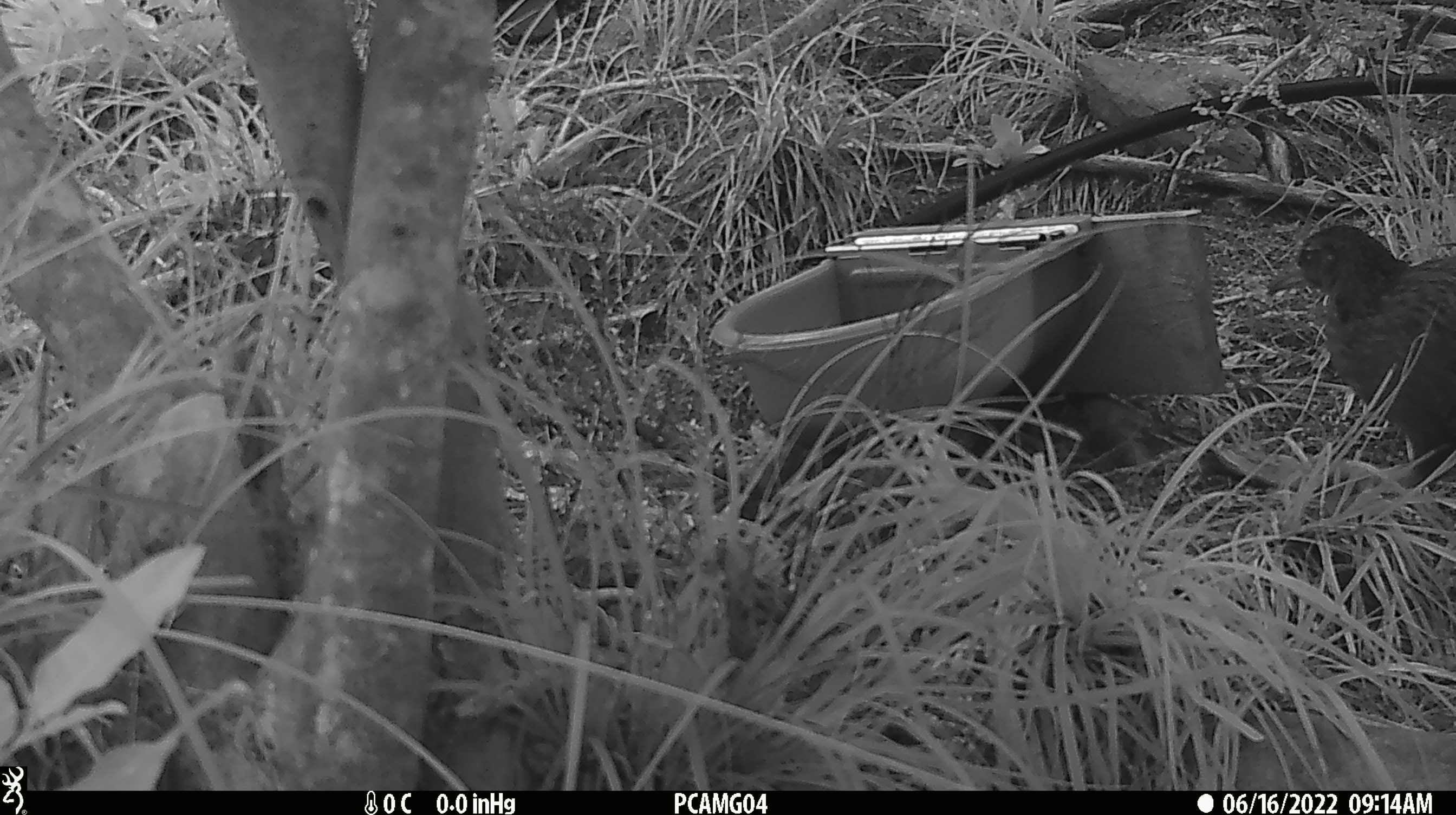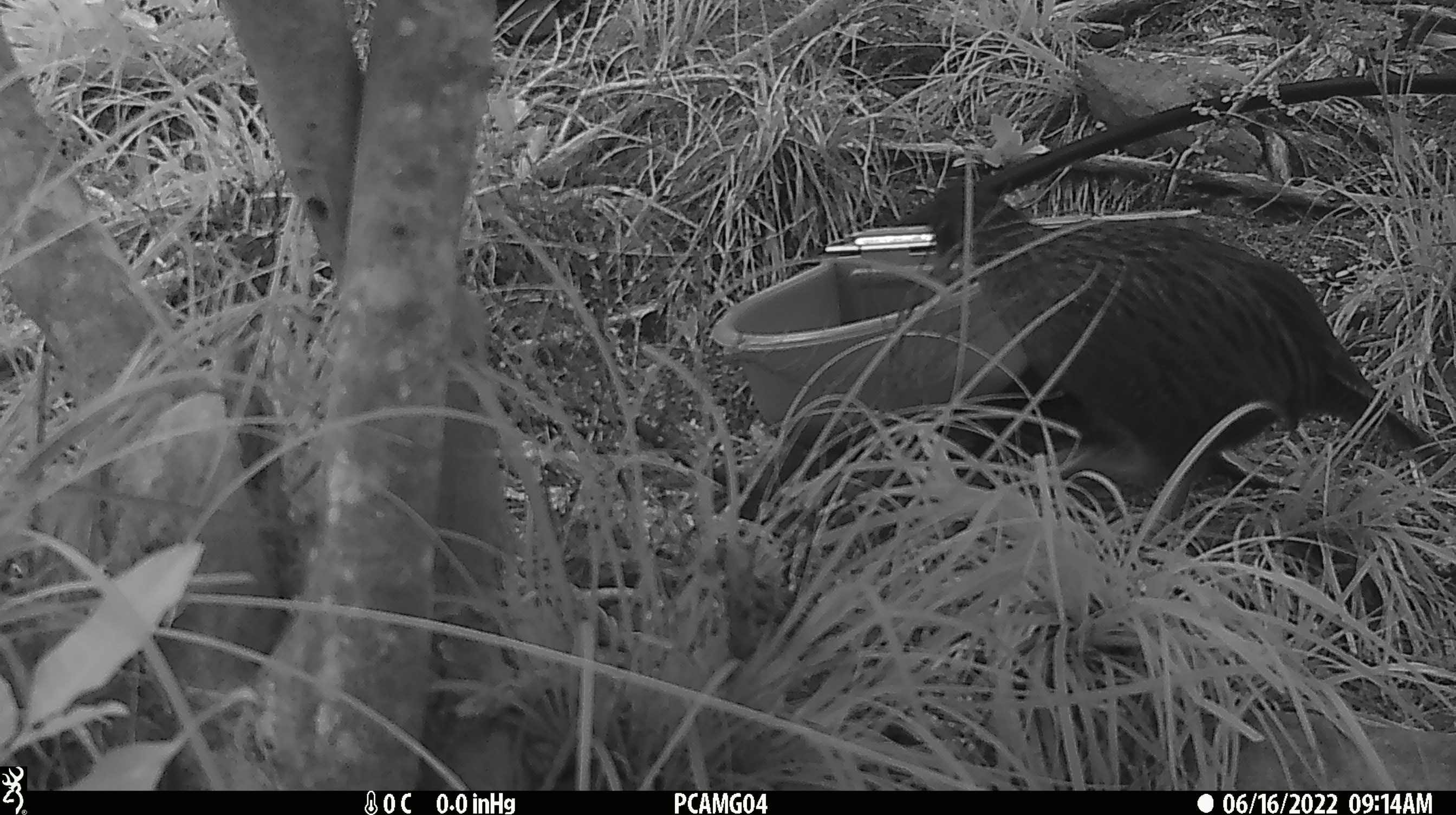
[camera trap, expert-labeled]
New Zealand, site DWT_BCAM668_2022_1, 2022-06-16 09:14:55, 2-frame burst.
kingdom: Animalia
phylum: Chordata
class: Aves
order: Gruiformes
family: Rallidae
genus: Gallirallus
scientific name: Gallirallus australis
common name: weka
Weka (Gallirallus australis).